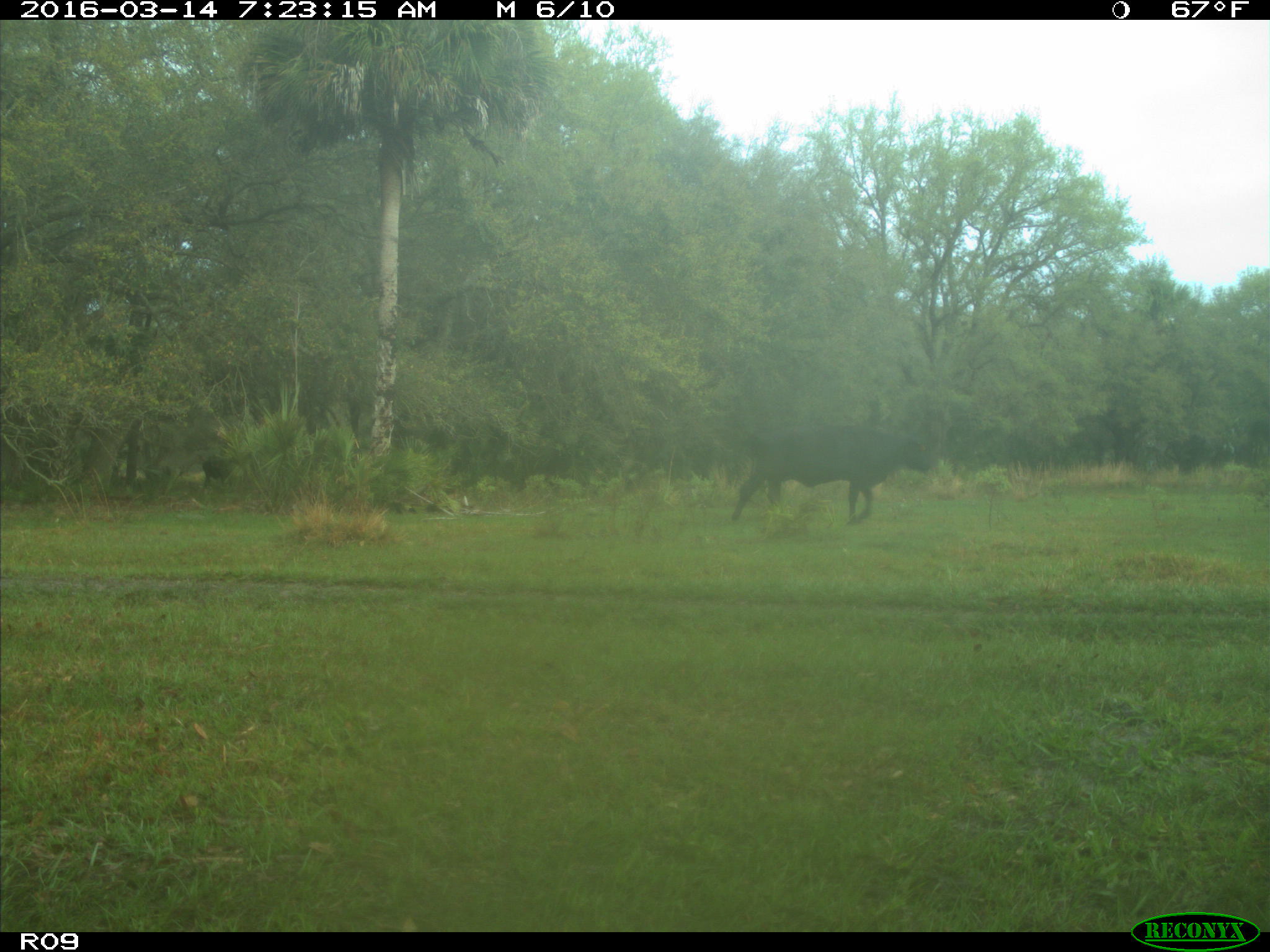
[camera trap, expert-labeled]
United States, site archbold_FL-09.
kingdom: Animalia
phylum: Chordata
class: Mammalia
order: Artiodactyla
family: Bovidae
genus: Bos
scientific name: Bos taurus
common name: domestic cow